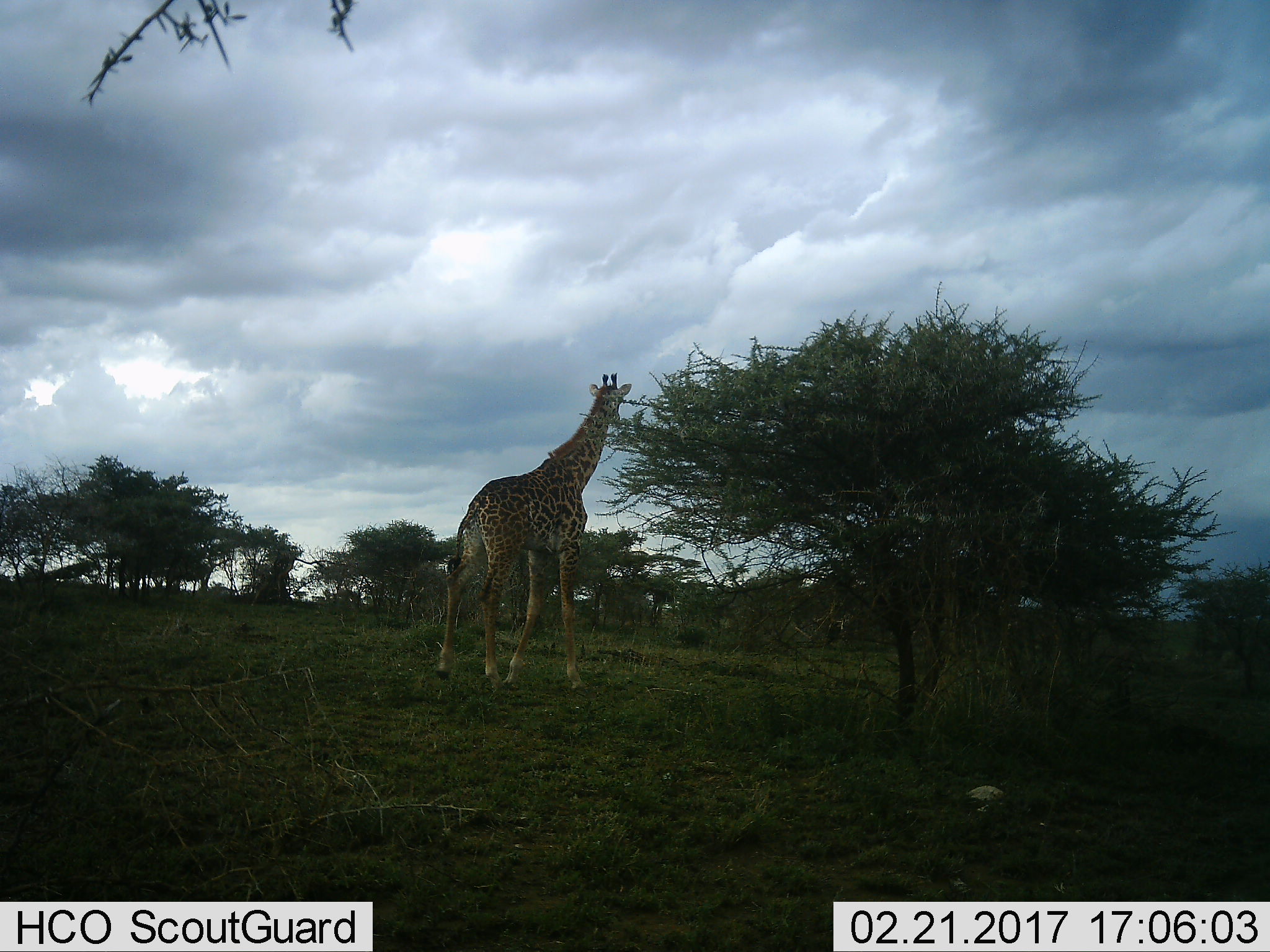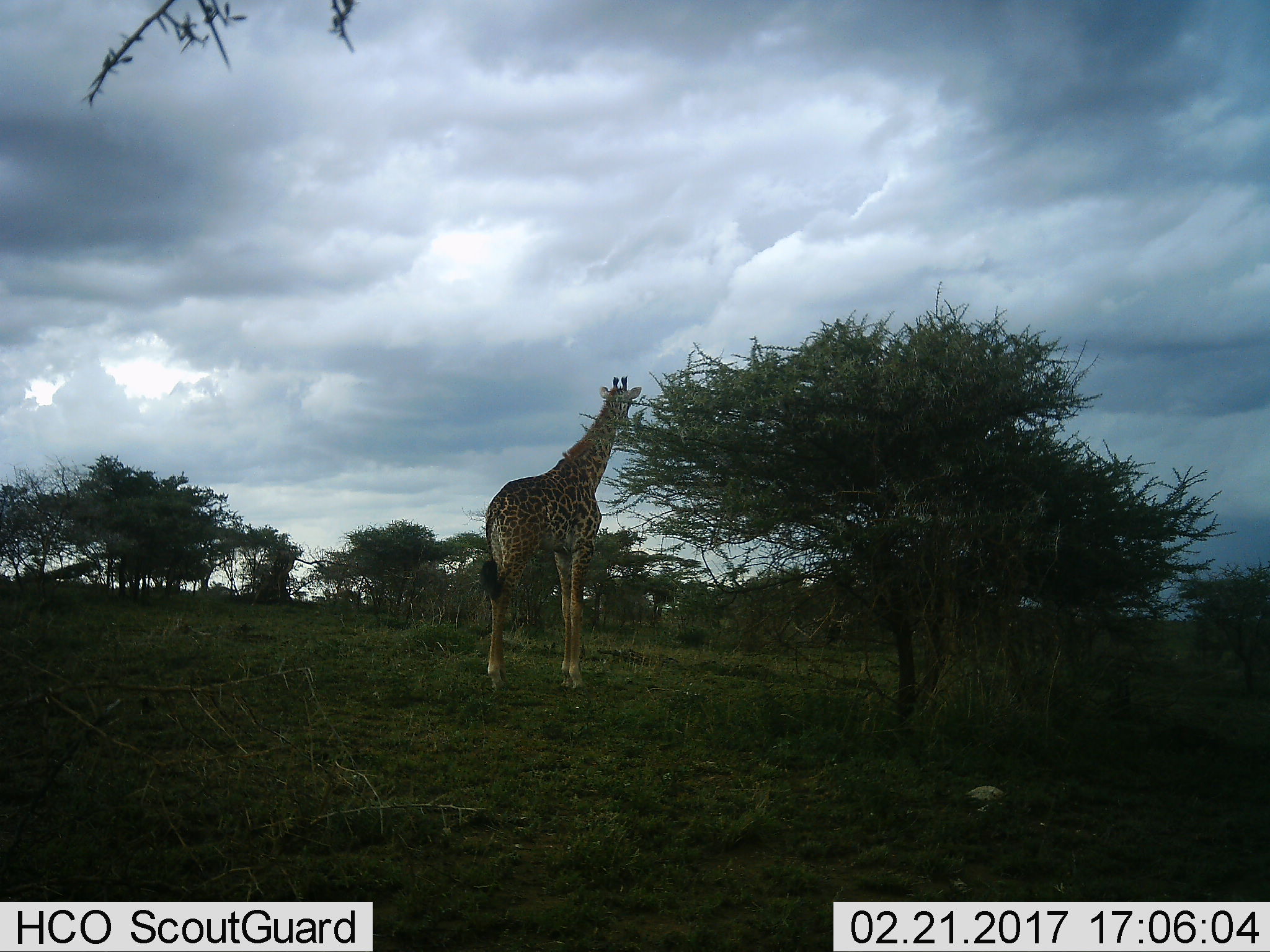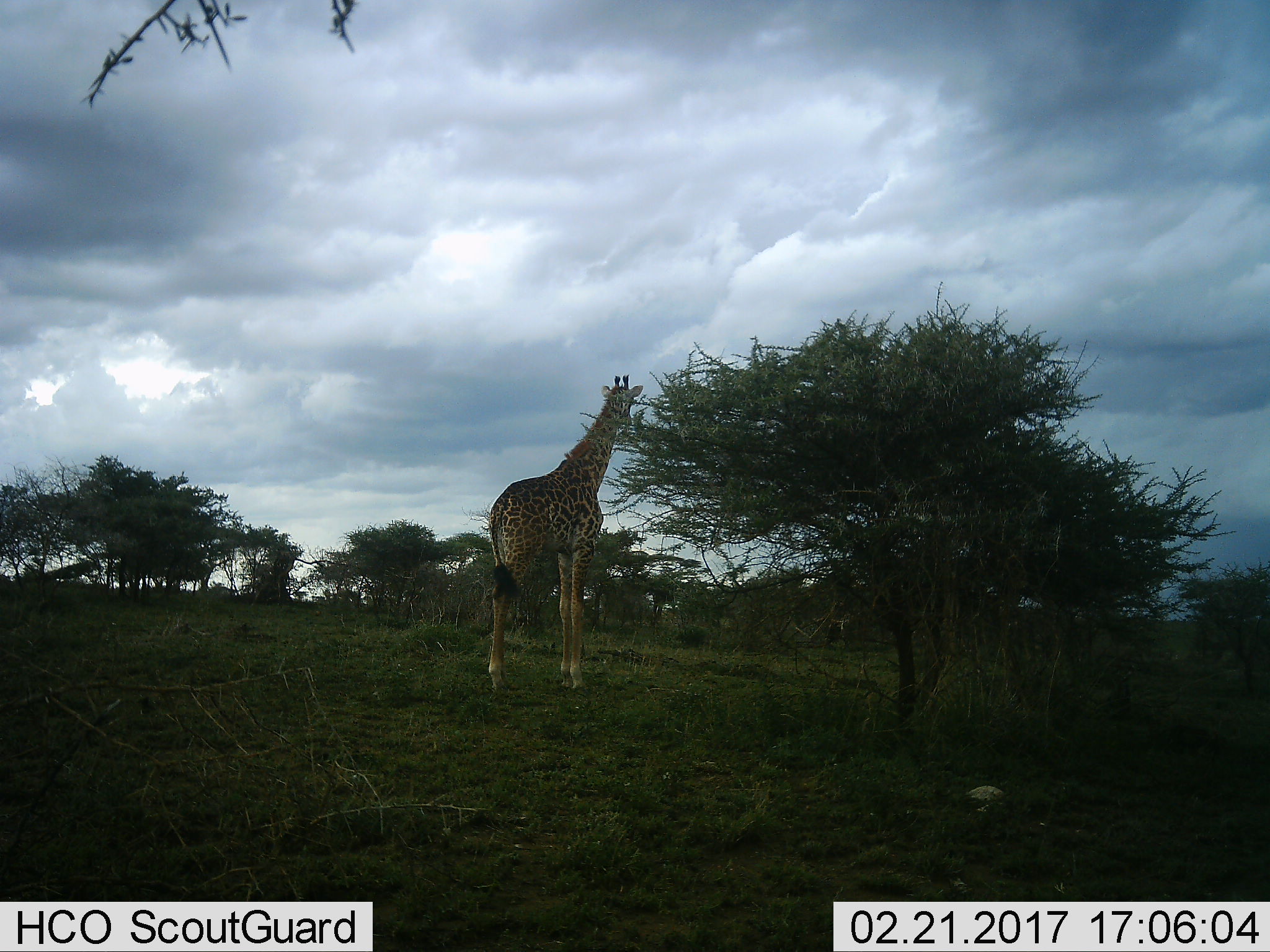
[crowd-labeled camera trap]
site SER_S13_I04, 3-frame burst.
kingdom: Animalia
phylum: Chordata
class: Mammalia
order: Artiodactyla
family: Giraffidae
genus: Giraffa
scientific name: Giraffa camelopardalis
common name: giraffe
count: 1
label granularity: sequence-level